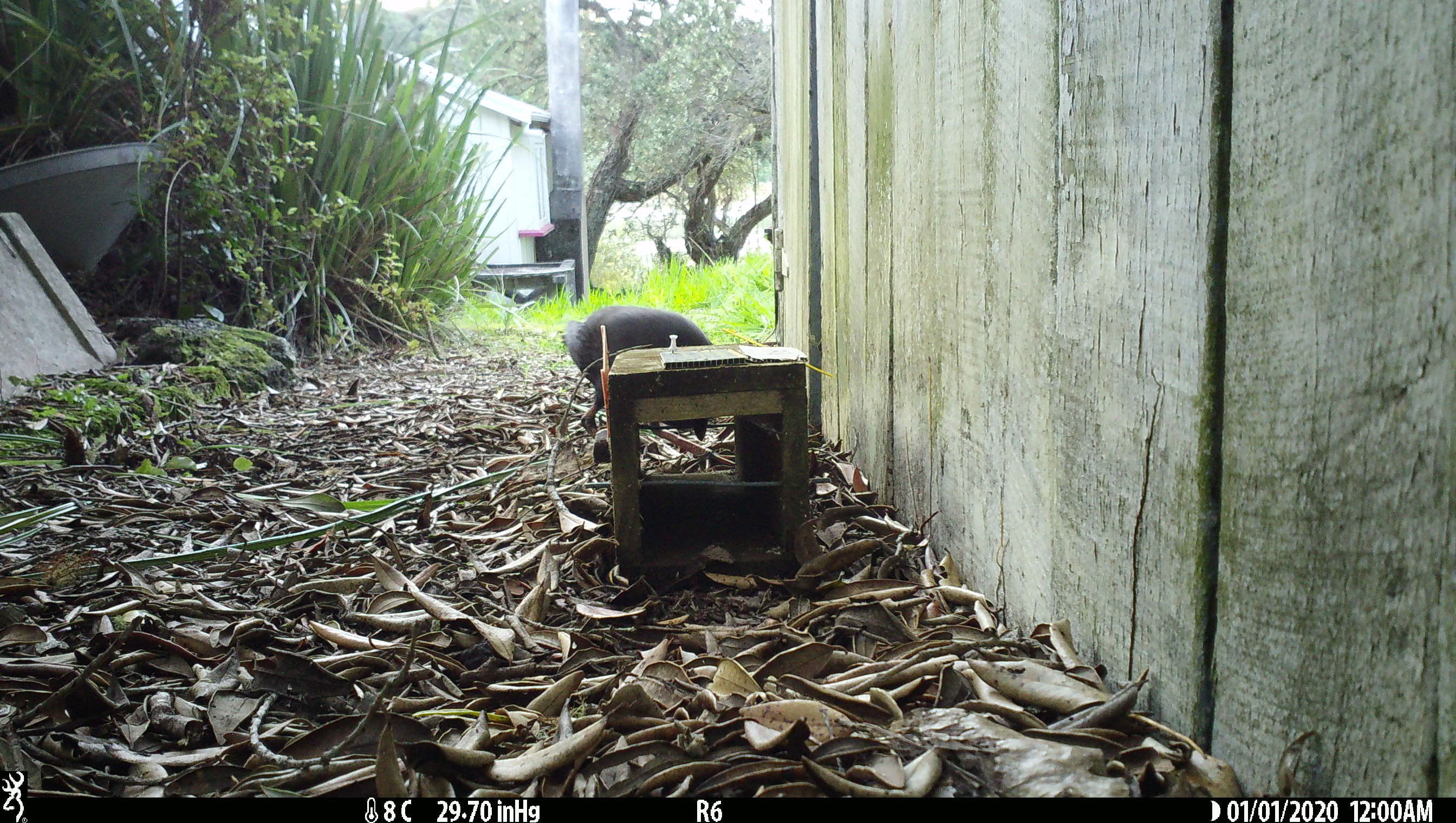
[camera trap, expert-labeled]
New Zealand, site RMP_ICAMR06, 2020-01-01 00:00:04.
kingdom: Animalia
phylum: Chordata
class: Aves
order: Gruiformes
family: Rallidae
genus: Porphyrio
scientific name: Porphyrio melanotus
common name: australasian swamphen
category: pukeko